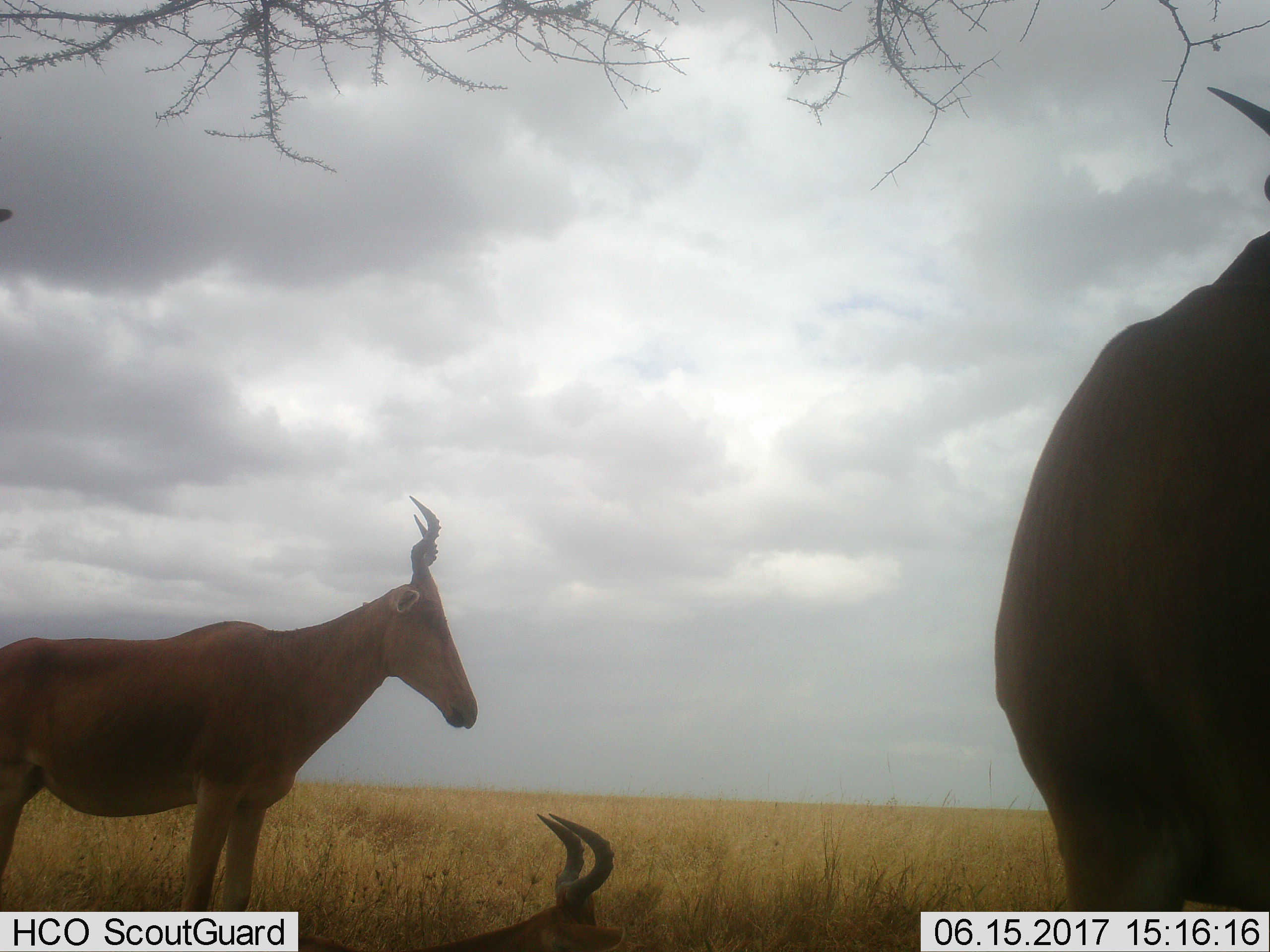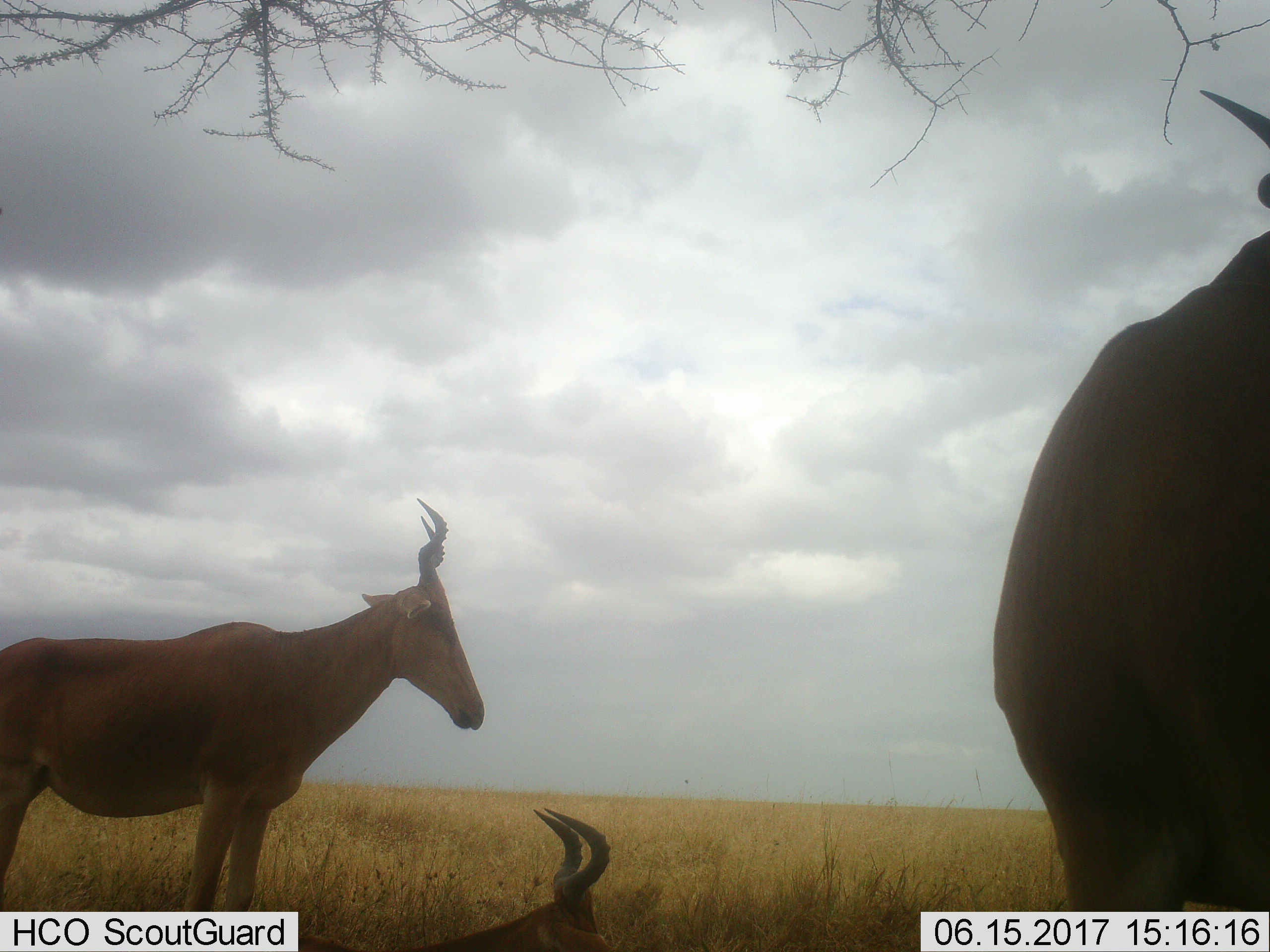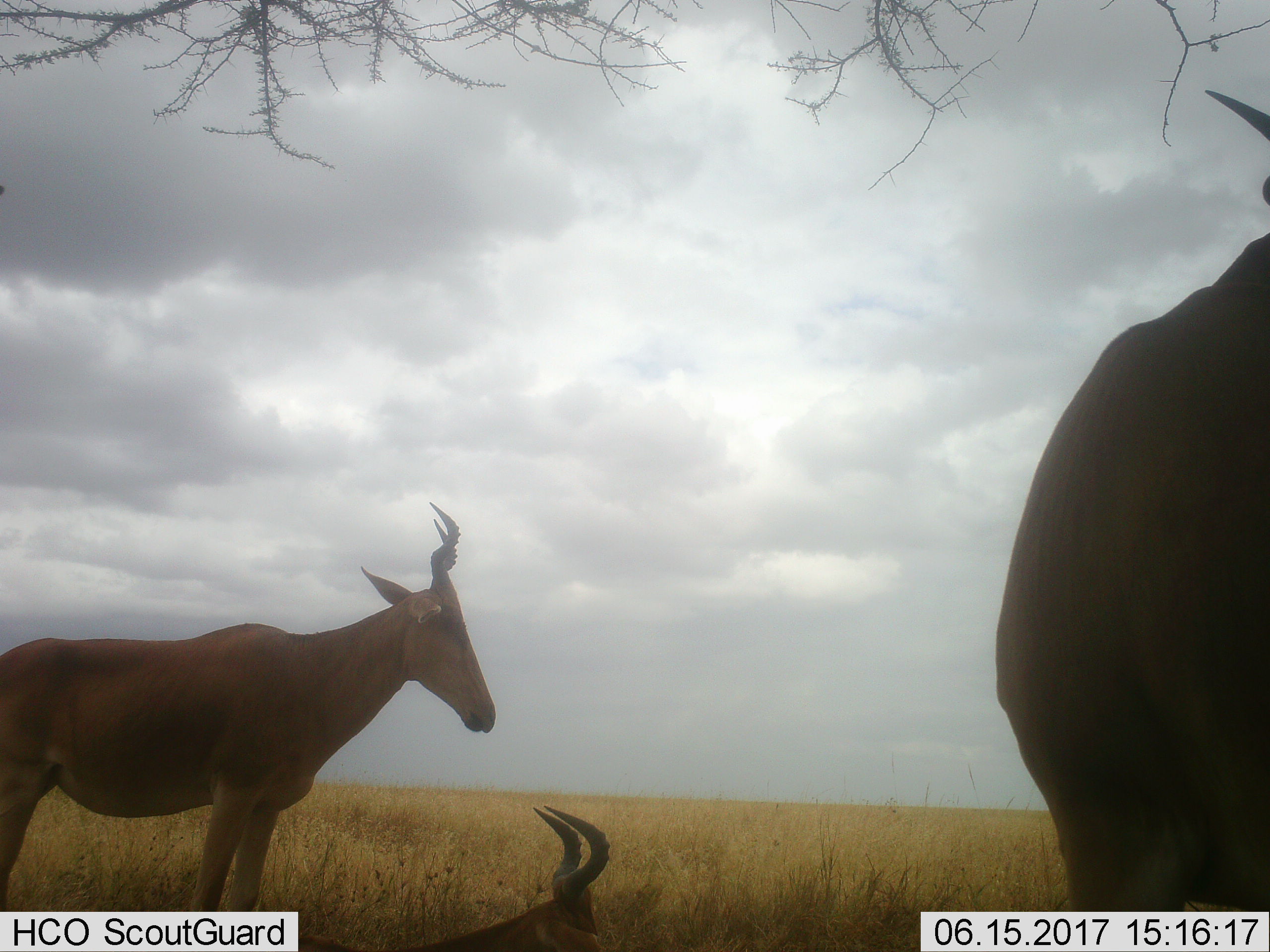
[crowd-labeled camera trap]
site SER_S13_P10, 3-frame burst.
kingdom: Animalia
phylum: Chordata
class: Mammalia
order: Artiodactyla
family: Bovidae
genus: Alcelaphus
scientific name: Alcelaphus buselaphus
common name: hartebeest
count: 3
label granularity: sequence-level